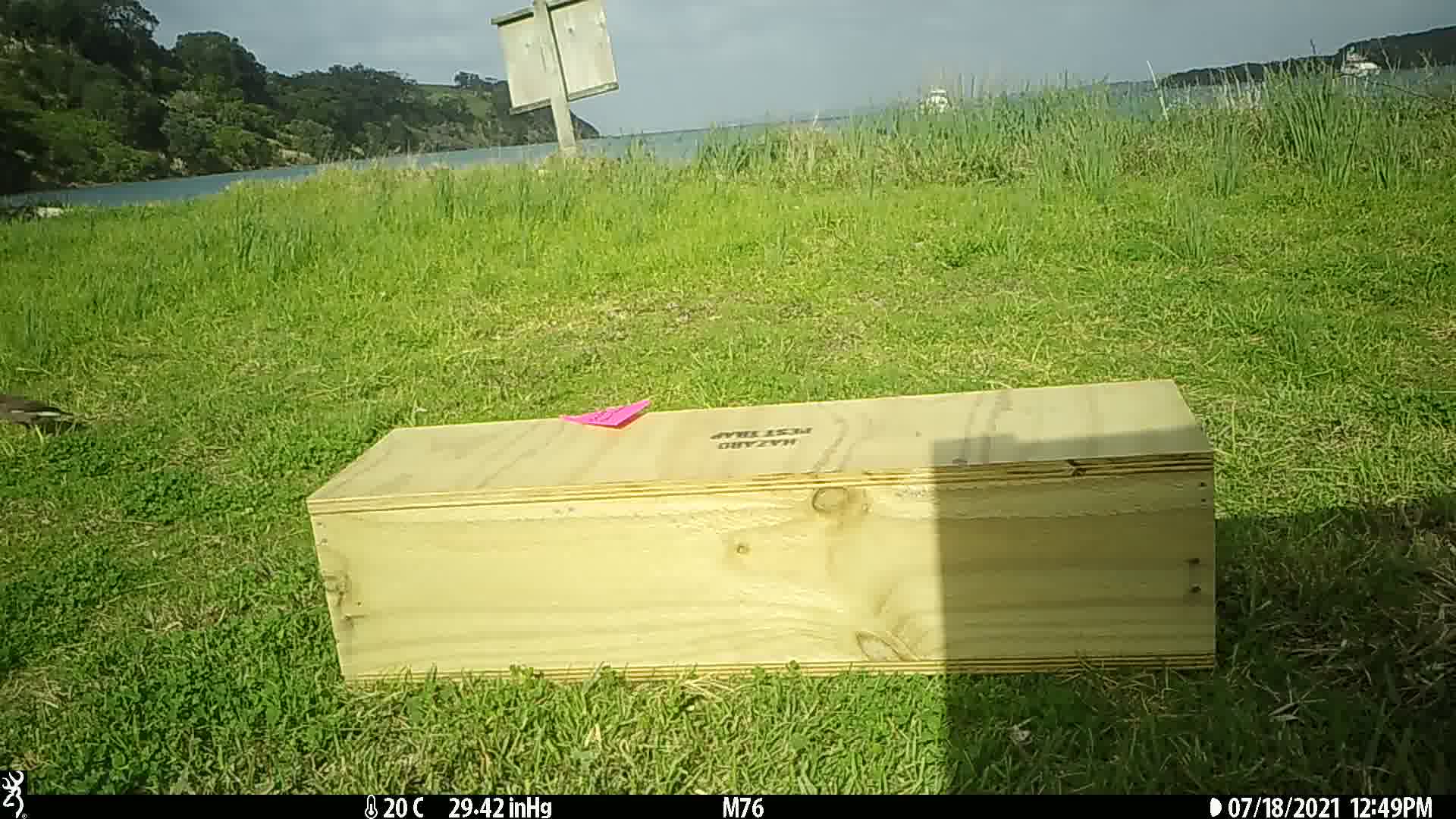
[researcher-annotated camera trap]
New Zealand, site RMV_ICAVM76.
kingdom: Animalia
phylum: Chordata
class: Aves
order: Passeriformes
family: Sturnidae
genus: Acridotheres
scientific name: Acridotheres tristis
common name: common myna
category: myna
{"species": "myna (common myna) (Acridotheres tristis)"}